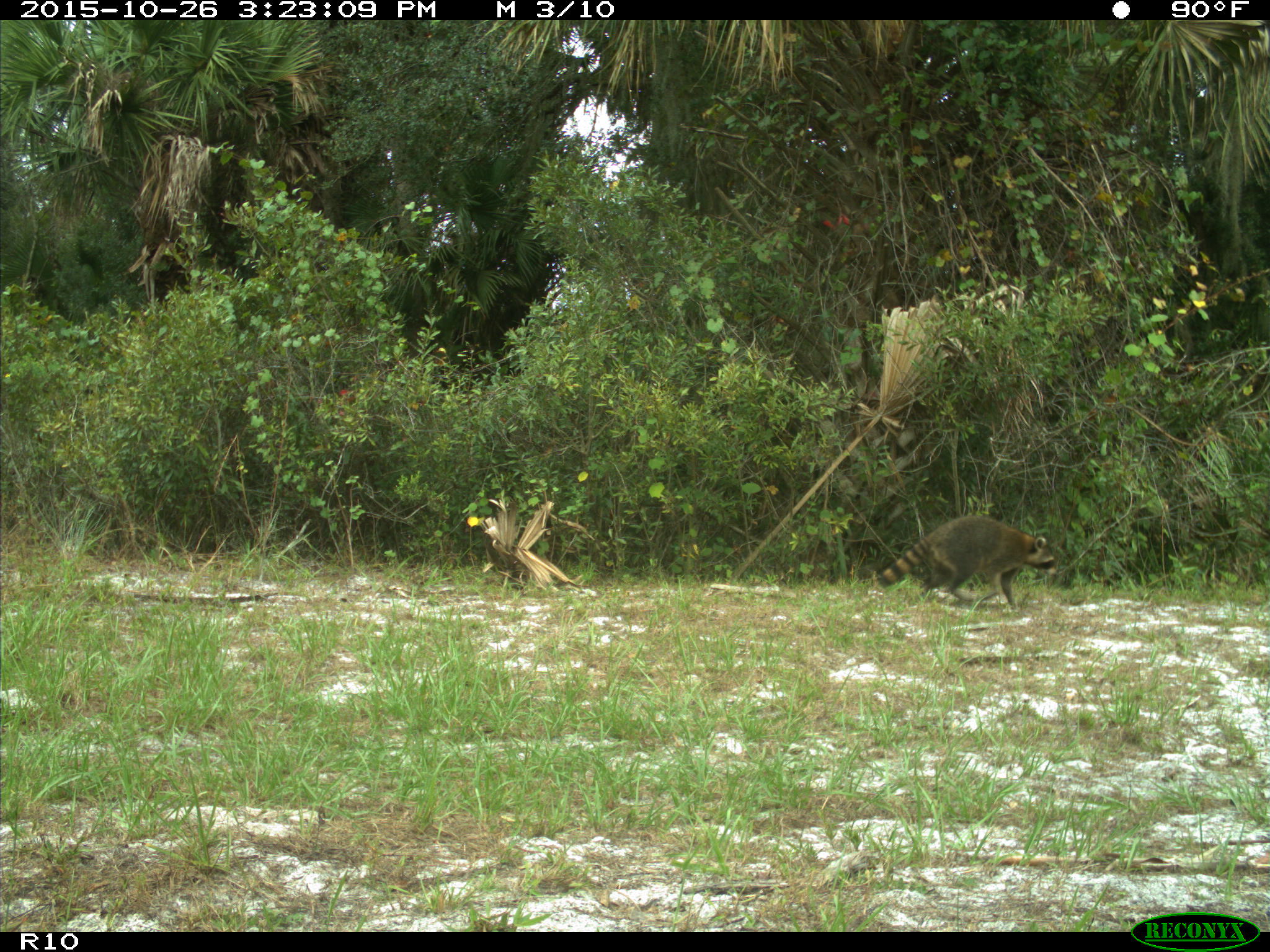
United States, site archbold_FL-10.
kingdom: Animalia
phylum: Chordata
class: Mammalia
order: Carnivora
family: Procyonidae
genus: Procyon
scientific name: Procyon lotor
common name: common raccoon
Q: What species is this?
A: Procyon lotor (common raccoon).